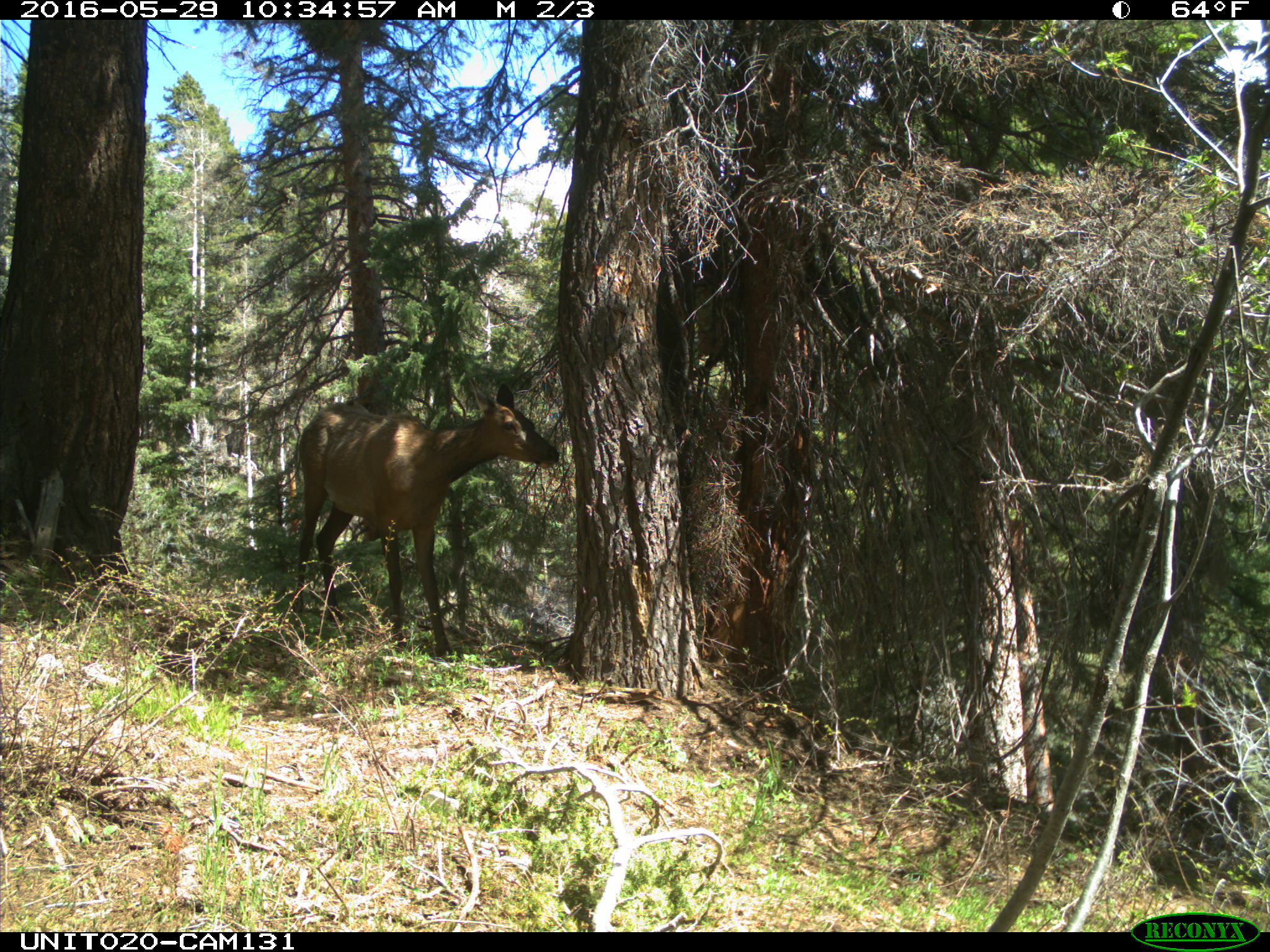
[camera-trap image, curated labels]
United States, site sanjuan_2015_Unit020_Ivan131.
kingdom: Animalia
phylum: Chordata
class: Mammalia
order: Artiodactyla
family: Cervidae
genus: Cervus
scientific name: Cervus elaphus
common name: red deer